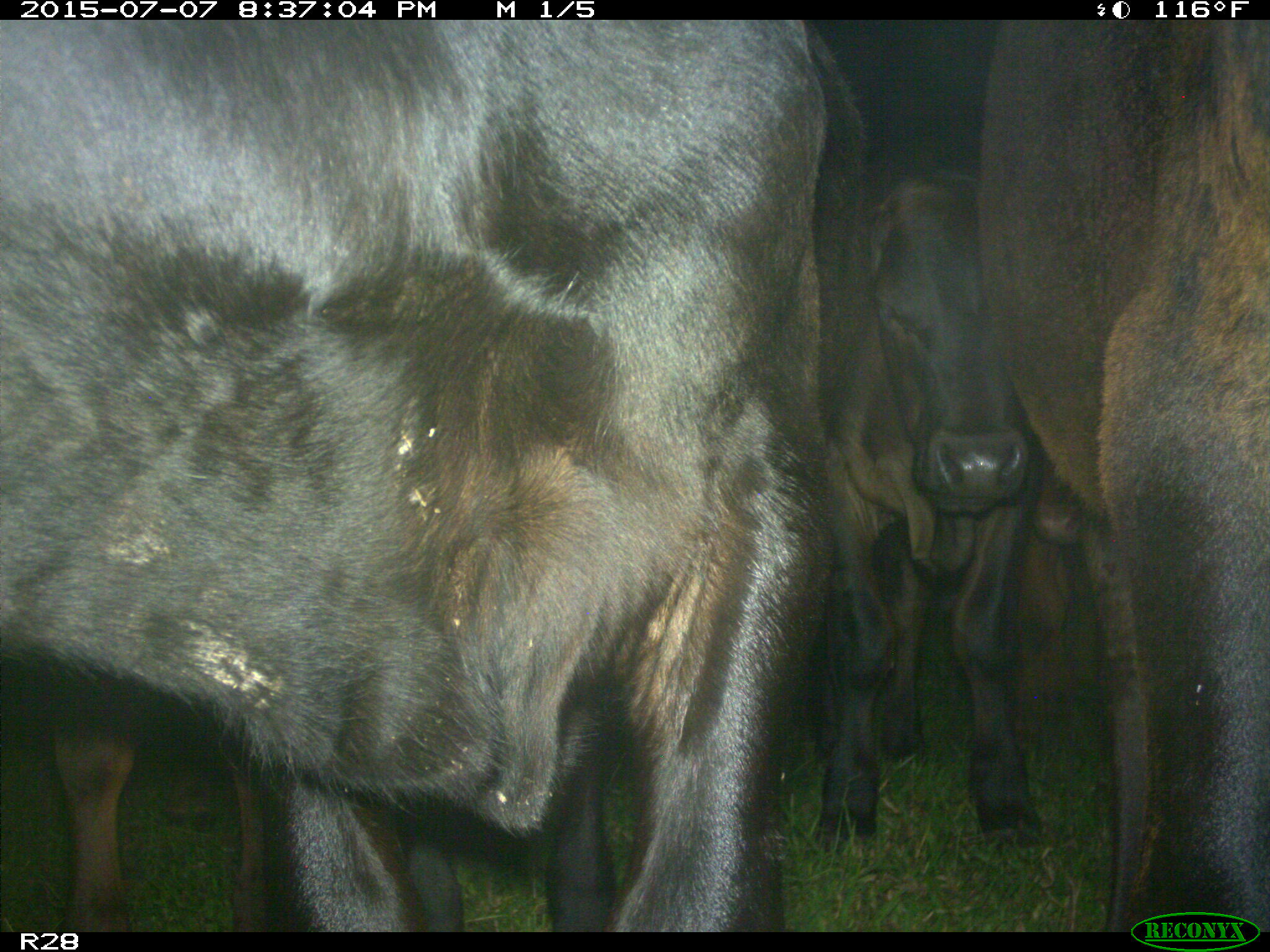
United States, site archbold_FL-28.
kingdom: Animalia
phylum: Chordata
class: Mammalia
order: Artiodactyla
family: Bovidae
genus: Bos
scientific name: Bos taurus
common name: domestic cow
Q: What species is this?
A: Bos taurus (domestic cow).